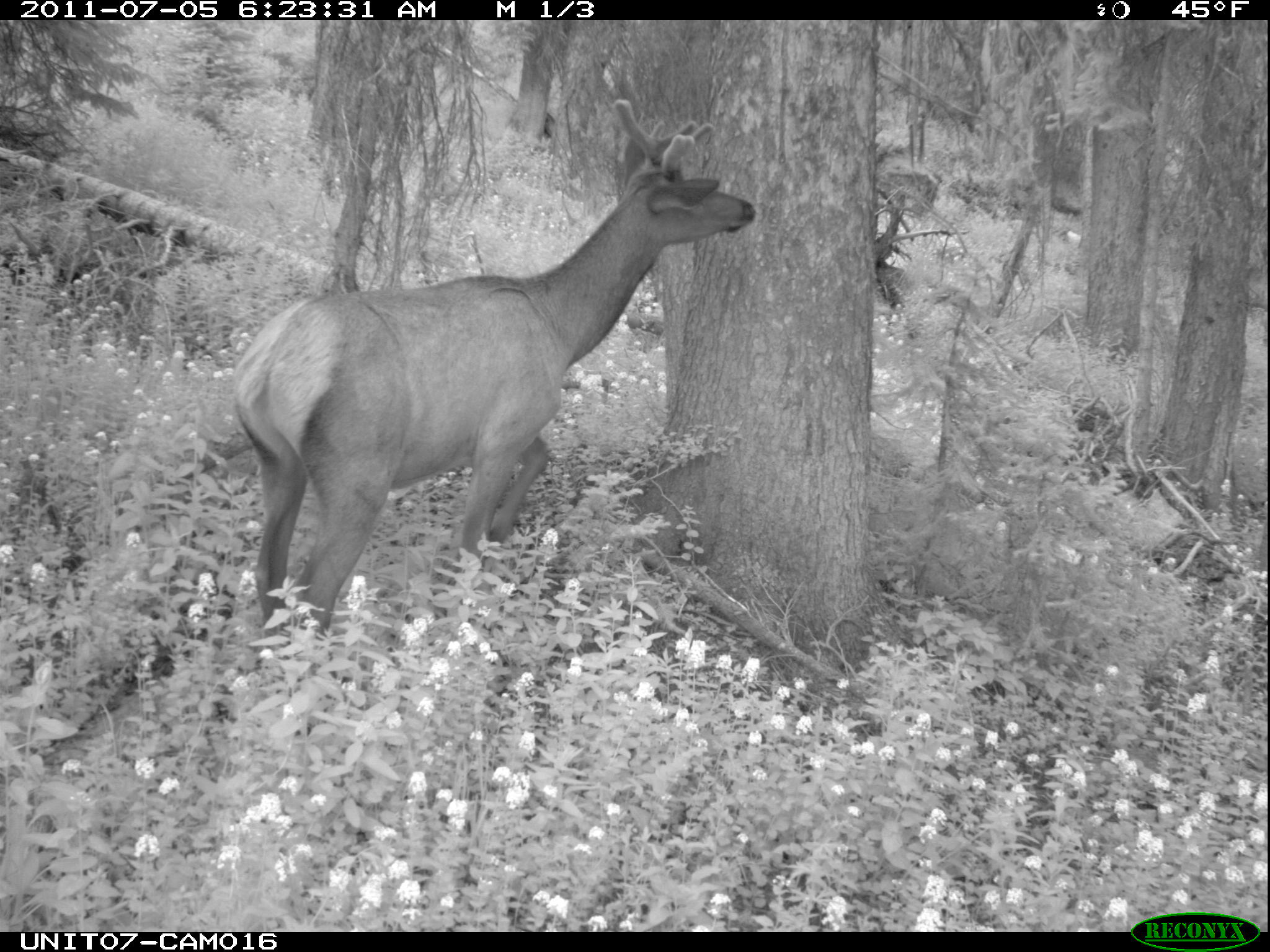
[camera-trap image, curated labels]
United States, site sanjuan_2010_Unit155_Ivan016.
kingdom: Animalia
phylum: Chordata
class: Mammalia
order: Artiodactyla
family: Cervidae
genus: Cervus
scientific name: Cervus elaphus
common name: red deer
Cervus elaphus (red deer).